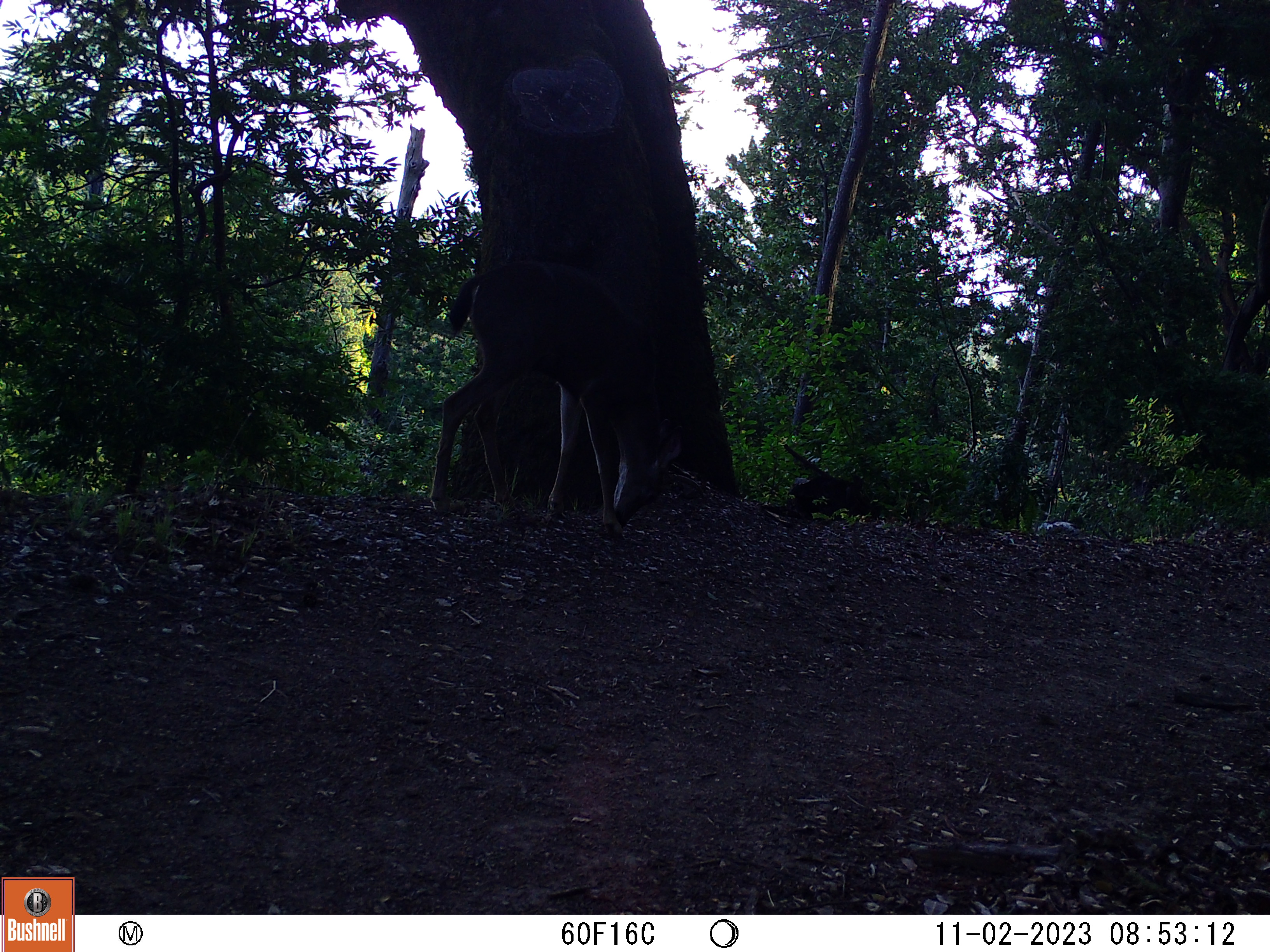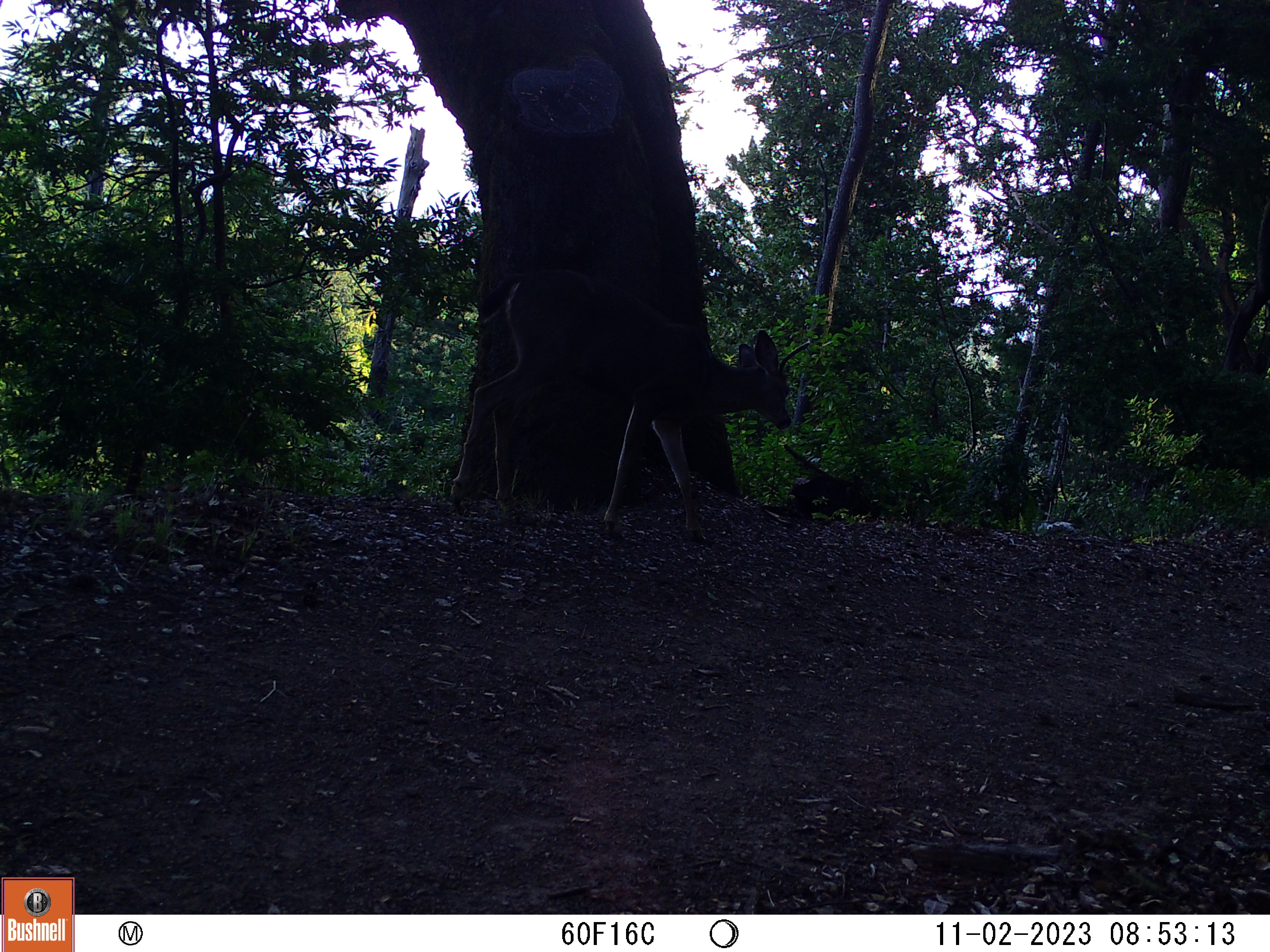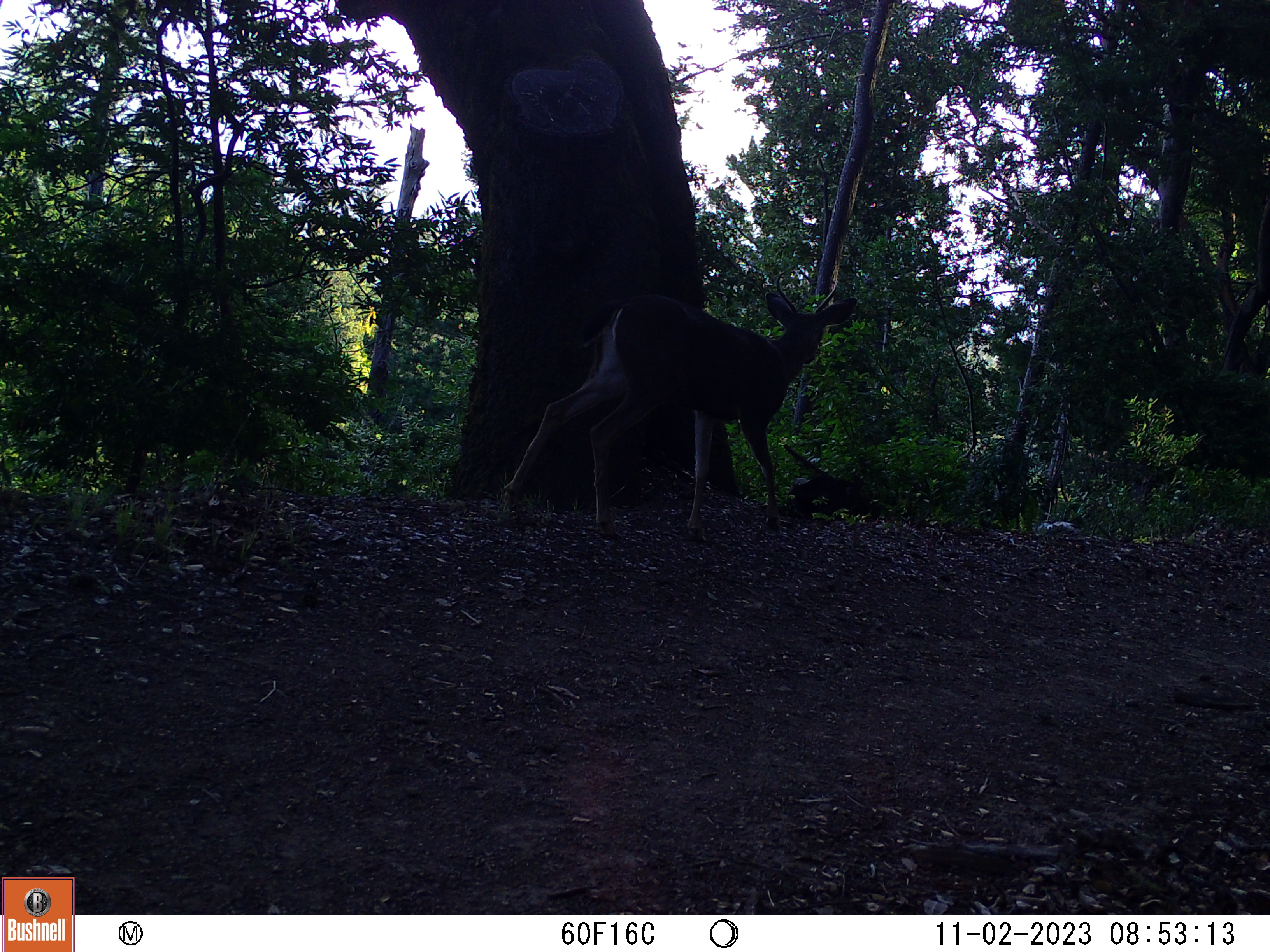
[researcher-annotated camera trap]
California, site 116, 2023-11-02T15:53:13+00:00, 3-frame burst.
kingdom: Animalia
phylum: Chordata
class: Mammalia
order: Artiodactyla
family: Cervidae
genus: Odocoileus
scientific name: Odocoileus hemionus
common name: mule deer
Mule deer (Odocoileus hemionus).